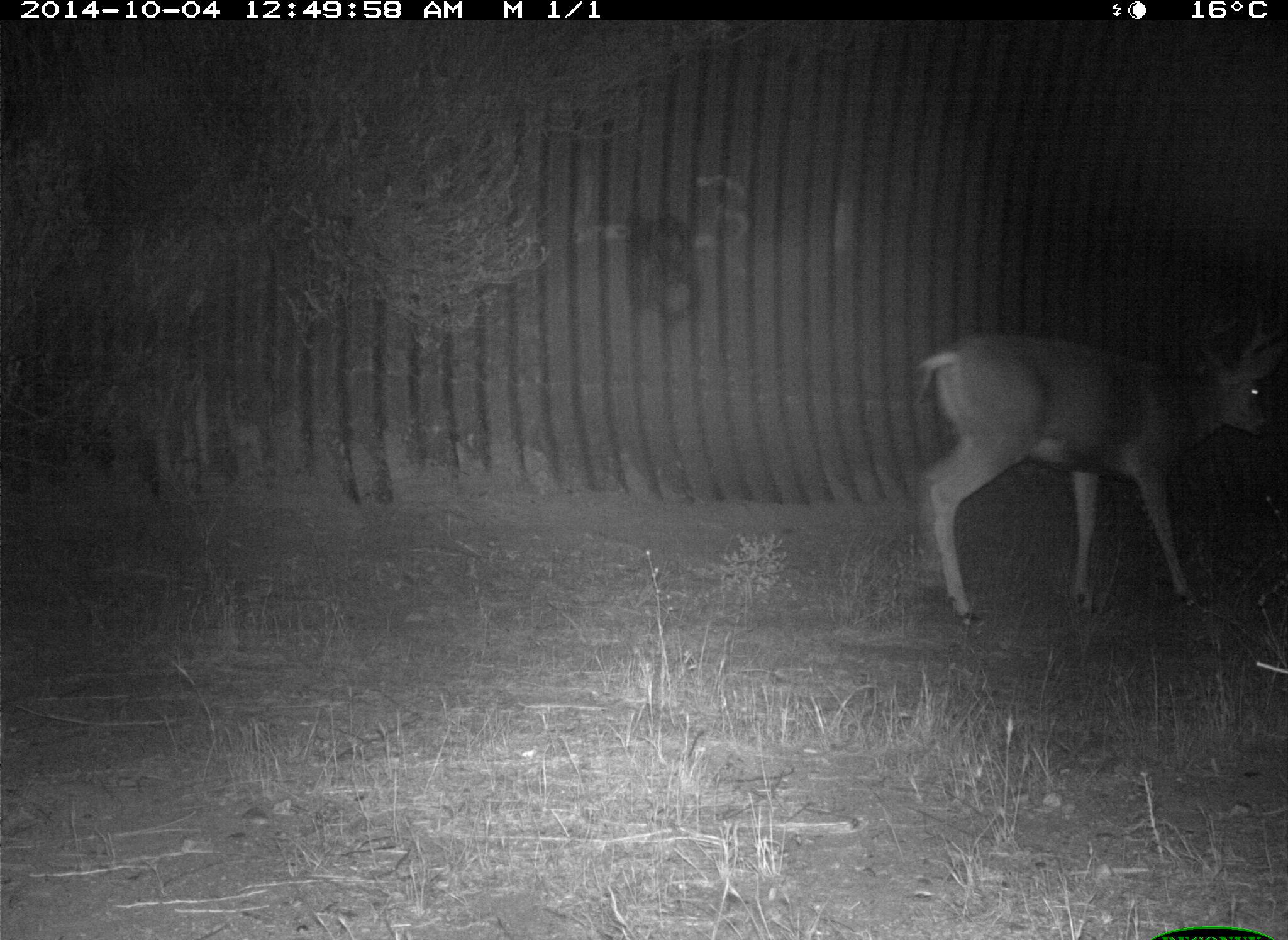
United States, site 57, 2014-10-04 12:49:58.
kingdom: Animalia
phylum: Chordata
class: Mammalia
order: Artiodactyla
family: Cervidae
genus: Odocoileus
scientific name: Odocoileus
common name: deer